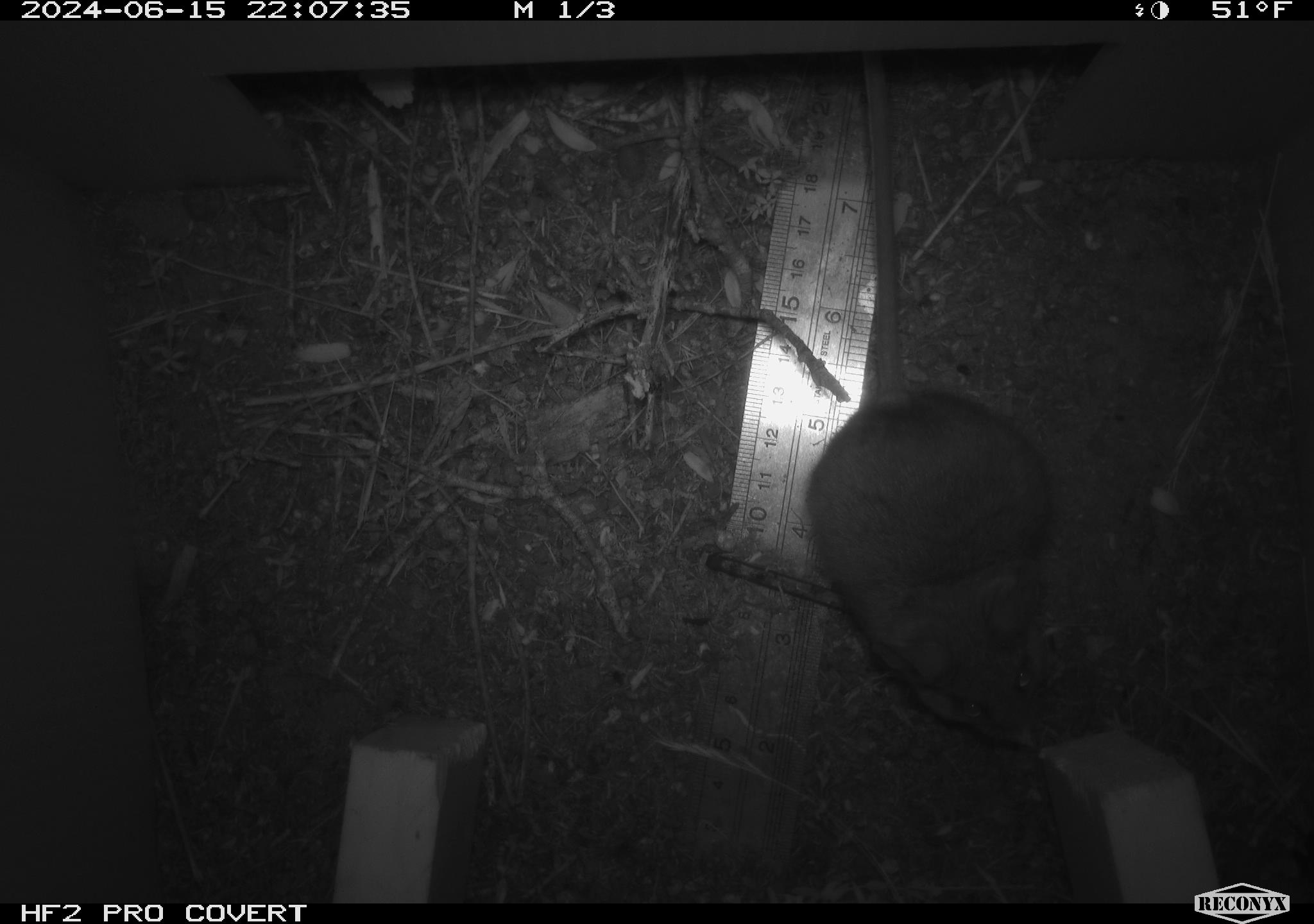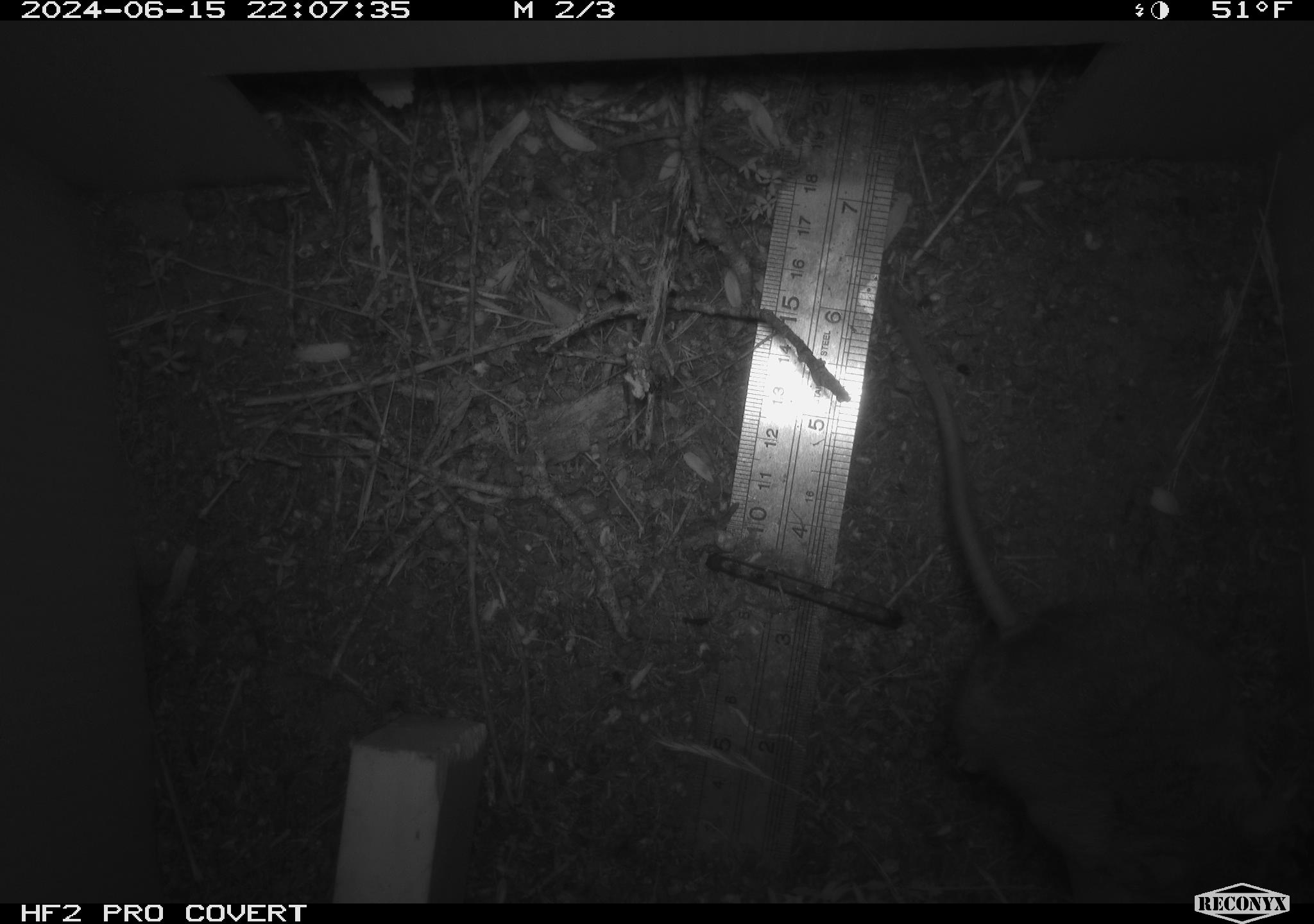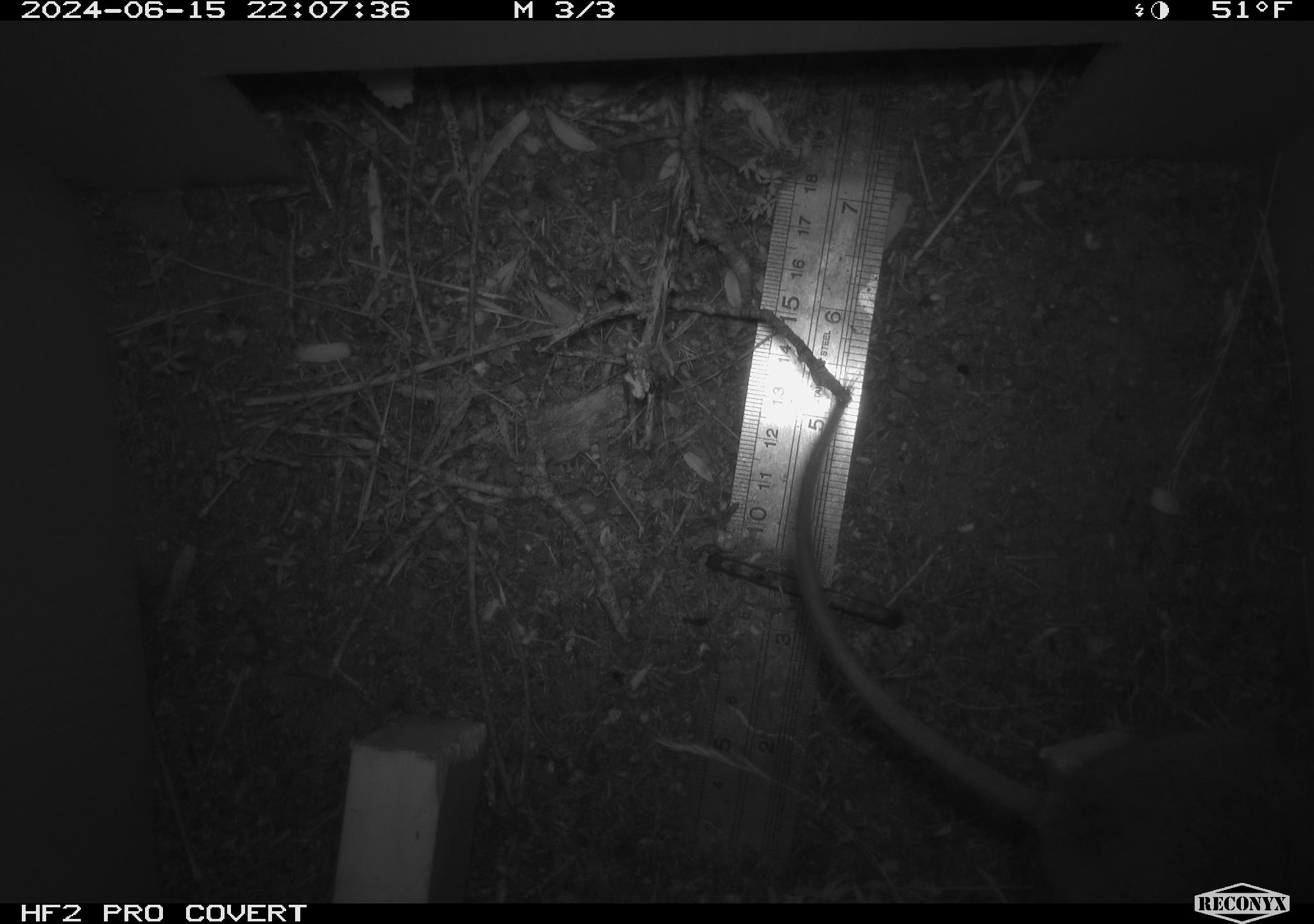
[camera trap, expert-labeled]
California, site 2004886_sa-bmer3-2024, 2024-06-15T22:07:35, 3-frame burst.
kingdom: Animalia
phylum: Chordata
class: Mammalia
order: Rodentia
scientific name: Rodentia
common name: mouse species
Mouse species (Rodentia).